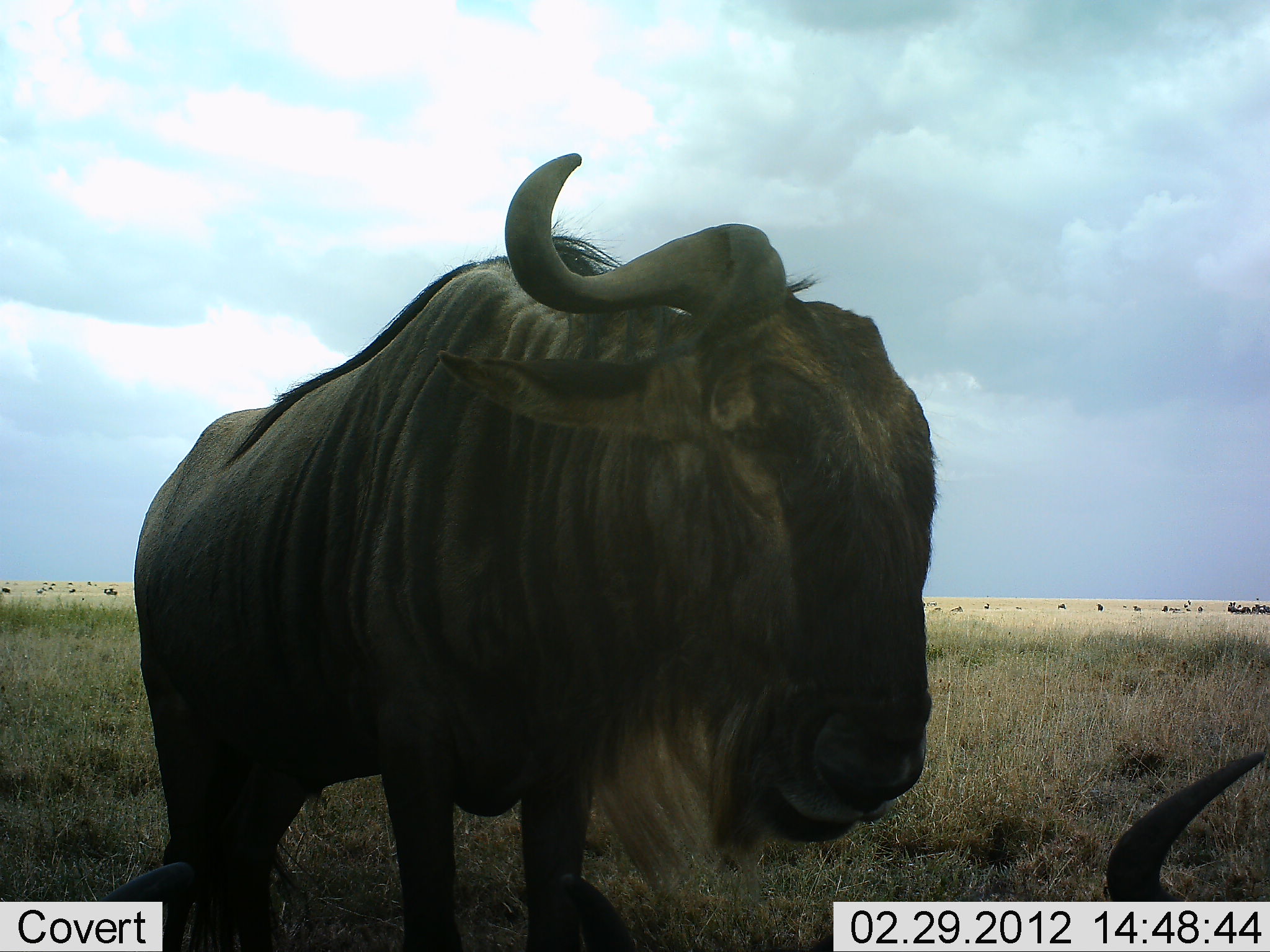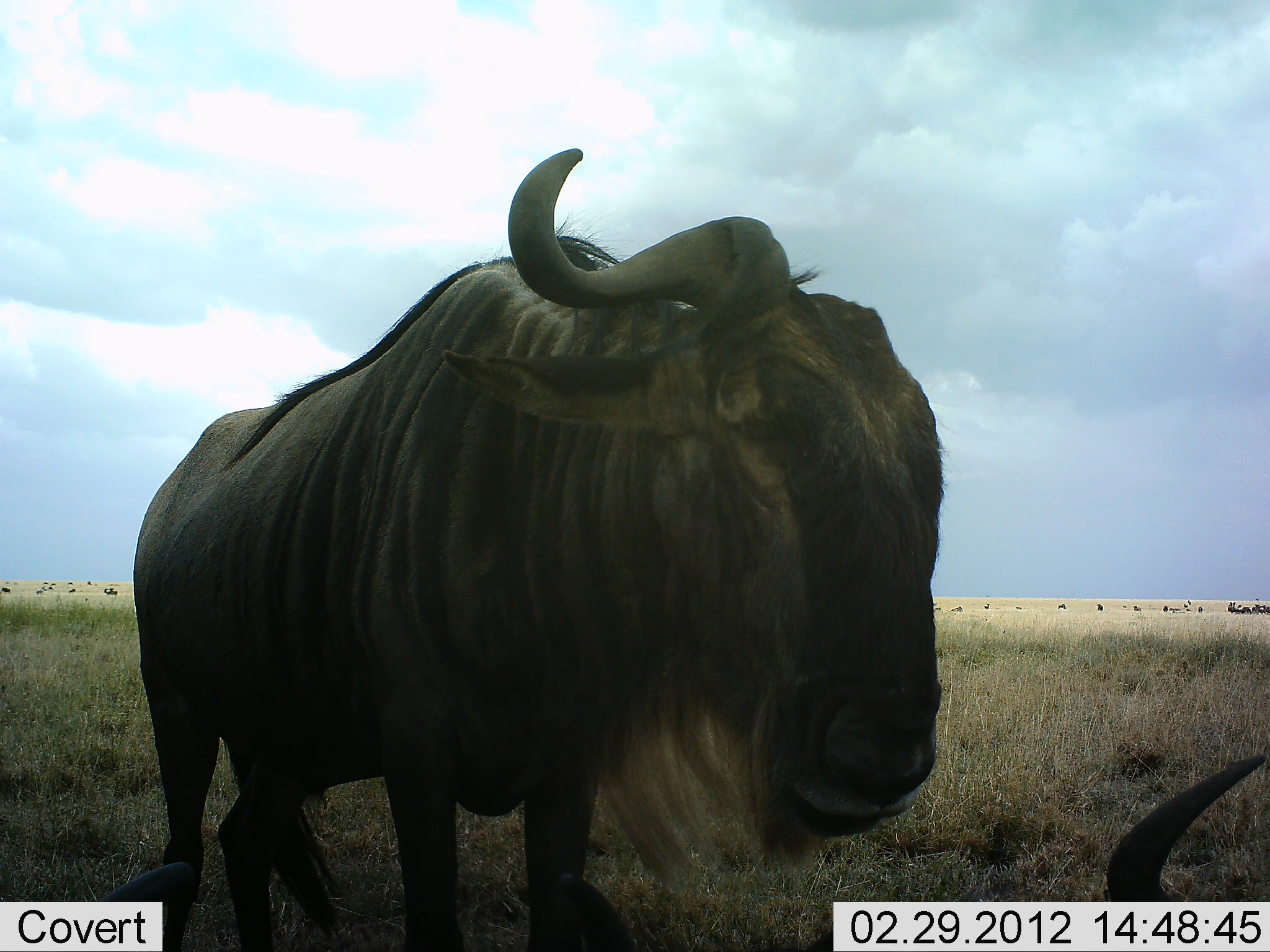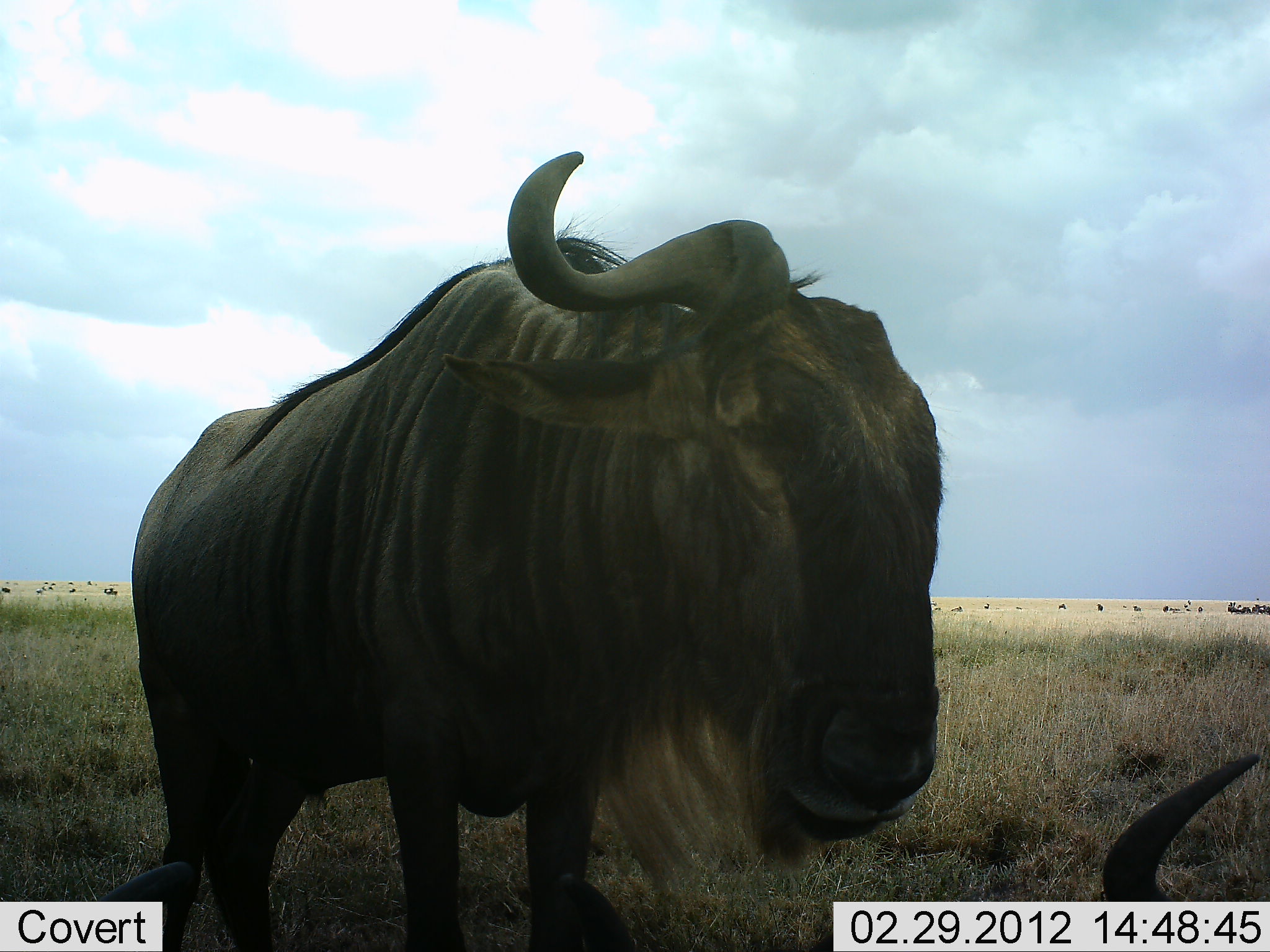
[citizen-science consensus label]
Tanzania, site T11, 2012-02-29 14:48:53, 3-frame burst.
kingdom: Animalia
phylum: Chordata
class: Mammalia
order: Artiodactyla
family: Bovidae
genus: Connochaetes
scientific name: Connochaetes taurinus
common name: blue wildebeest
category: wildebeest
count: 2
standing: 92%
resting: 84%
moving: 0%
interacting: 4%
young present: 0%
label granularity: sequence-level